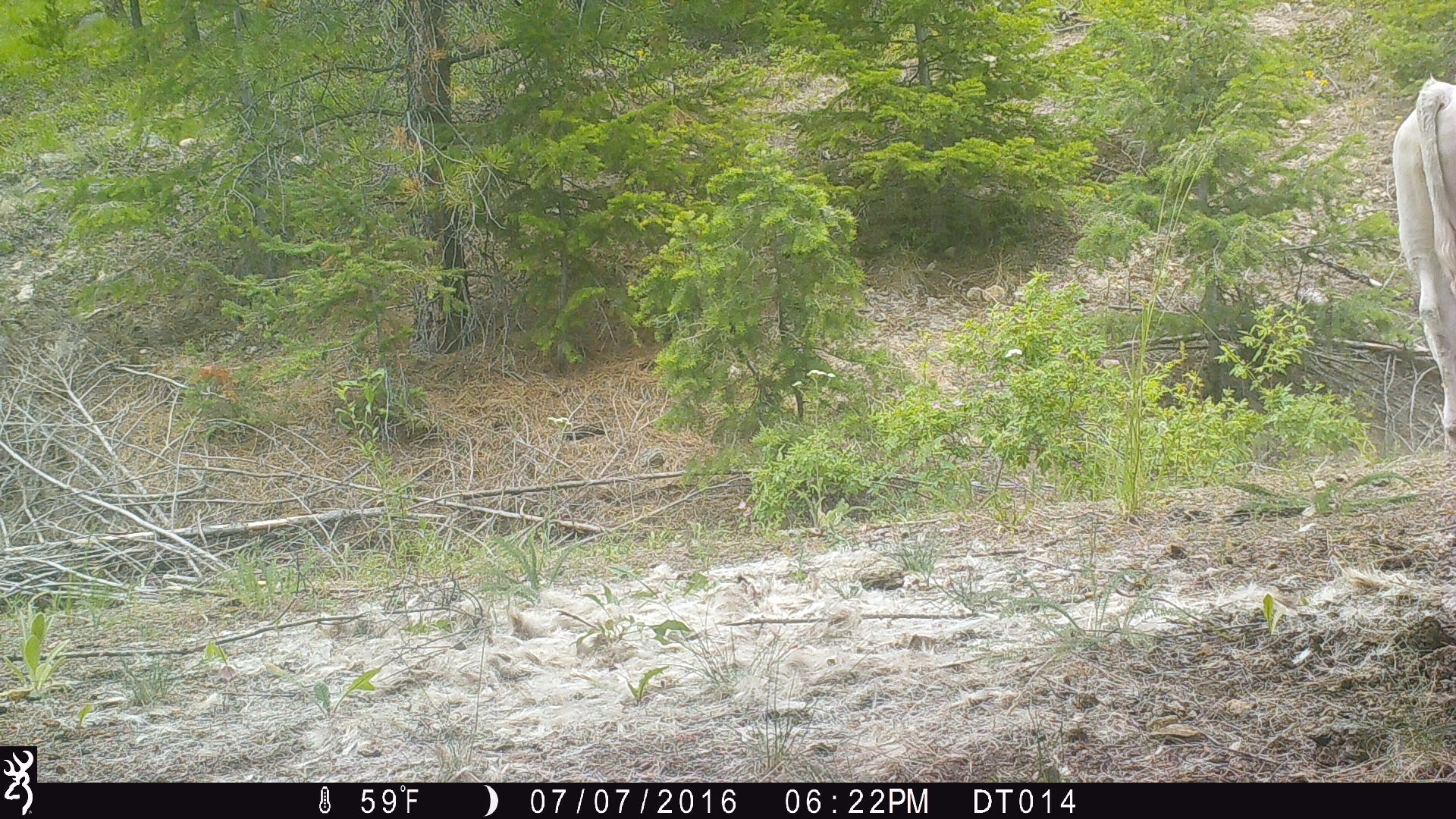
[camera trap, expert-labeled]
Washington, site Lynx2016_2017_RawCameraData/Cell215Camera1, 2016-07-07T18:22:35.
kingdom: Animalia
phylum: Chordata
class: Mammalia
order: Artiodactyla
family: Bovidae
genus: Bos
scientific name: Bos taurus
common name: domestic cattle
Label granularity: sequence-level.